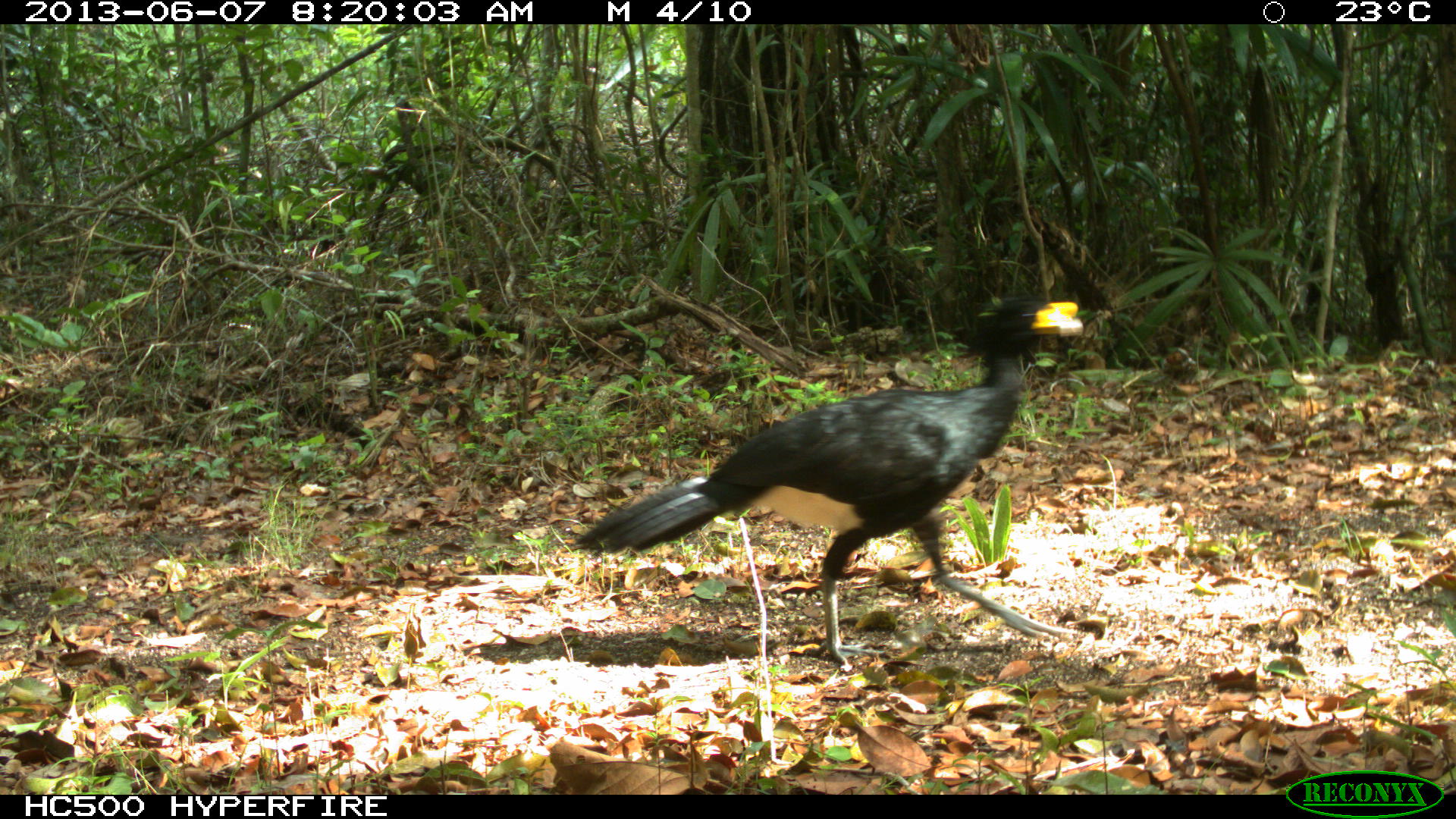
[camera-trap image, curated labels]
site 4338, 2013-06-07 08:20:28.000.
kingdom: Animalia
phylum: Chordata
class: Aves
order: Galliformes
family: Cracidae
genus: Crax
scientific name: Crax rubra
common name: great curassow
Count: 1.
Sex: male.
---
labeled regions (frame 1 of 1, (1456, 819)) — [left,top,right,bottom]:
crax rubra: [573,299,1085,665]